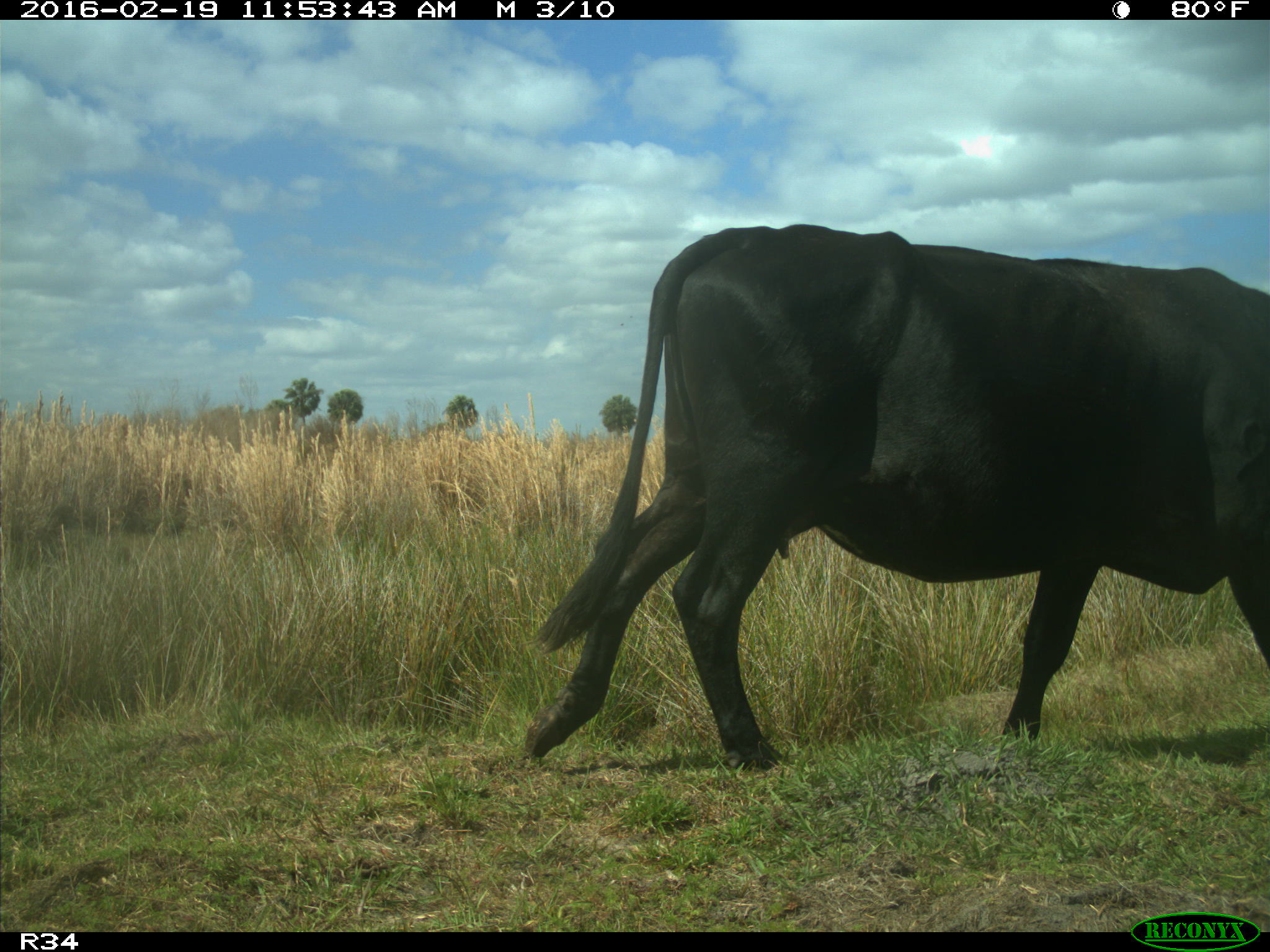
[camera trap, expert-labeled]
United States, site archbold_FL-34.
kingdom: Animalia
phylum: Chordata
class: Mammalia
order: Artiodactyla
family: Bovidae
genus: Bos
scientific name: Bos taurus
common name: domestic cow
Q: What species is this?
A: Bos taurus (domestic cow).